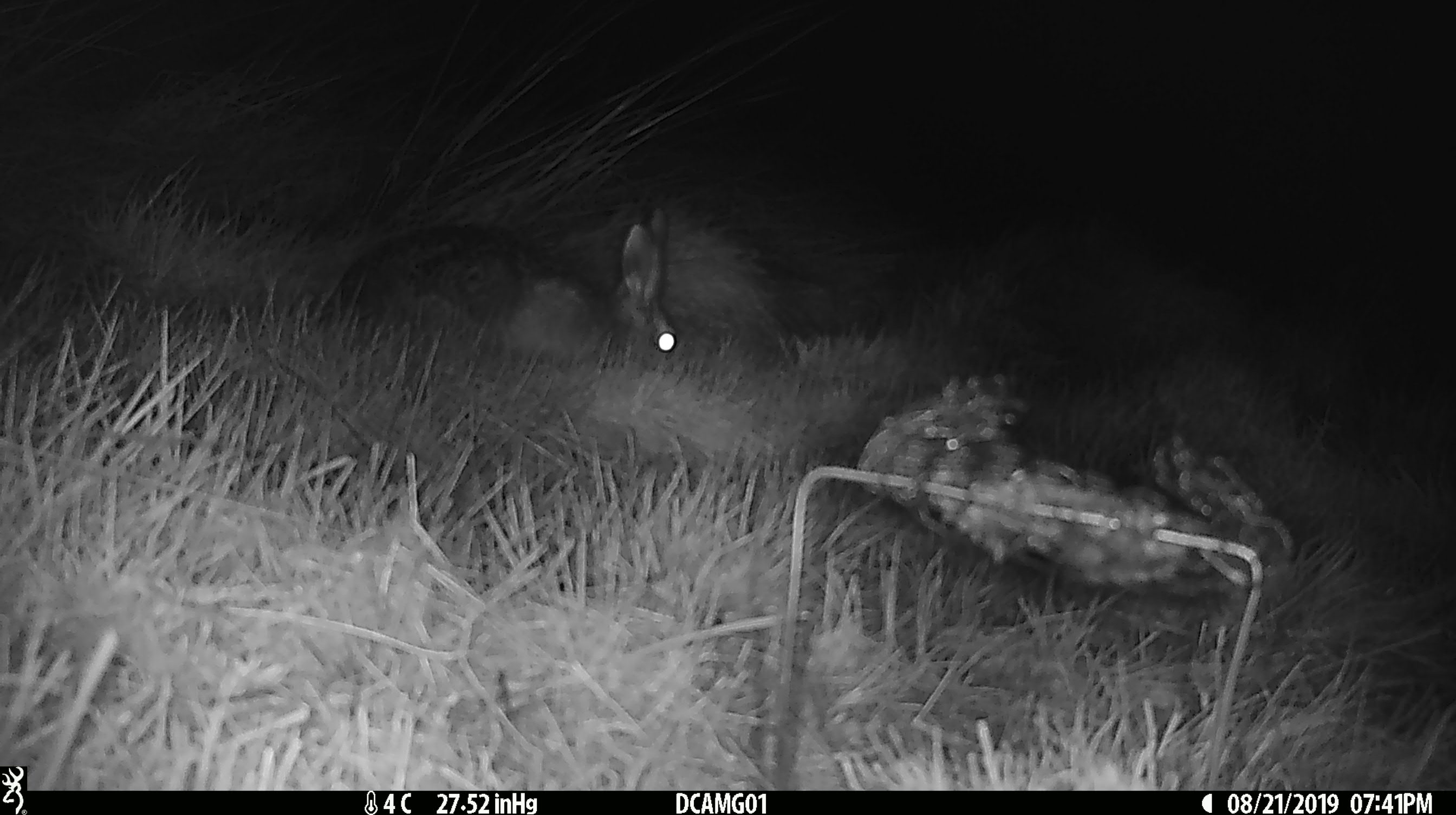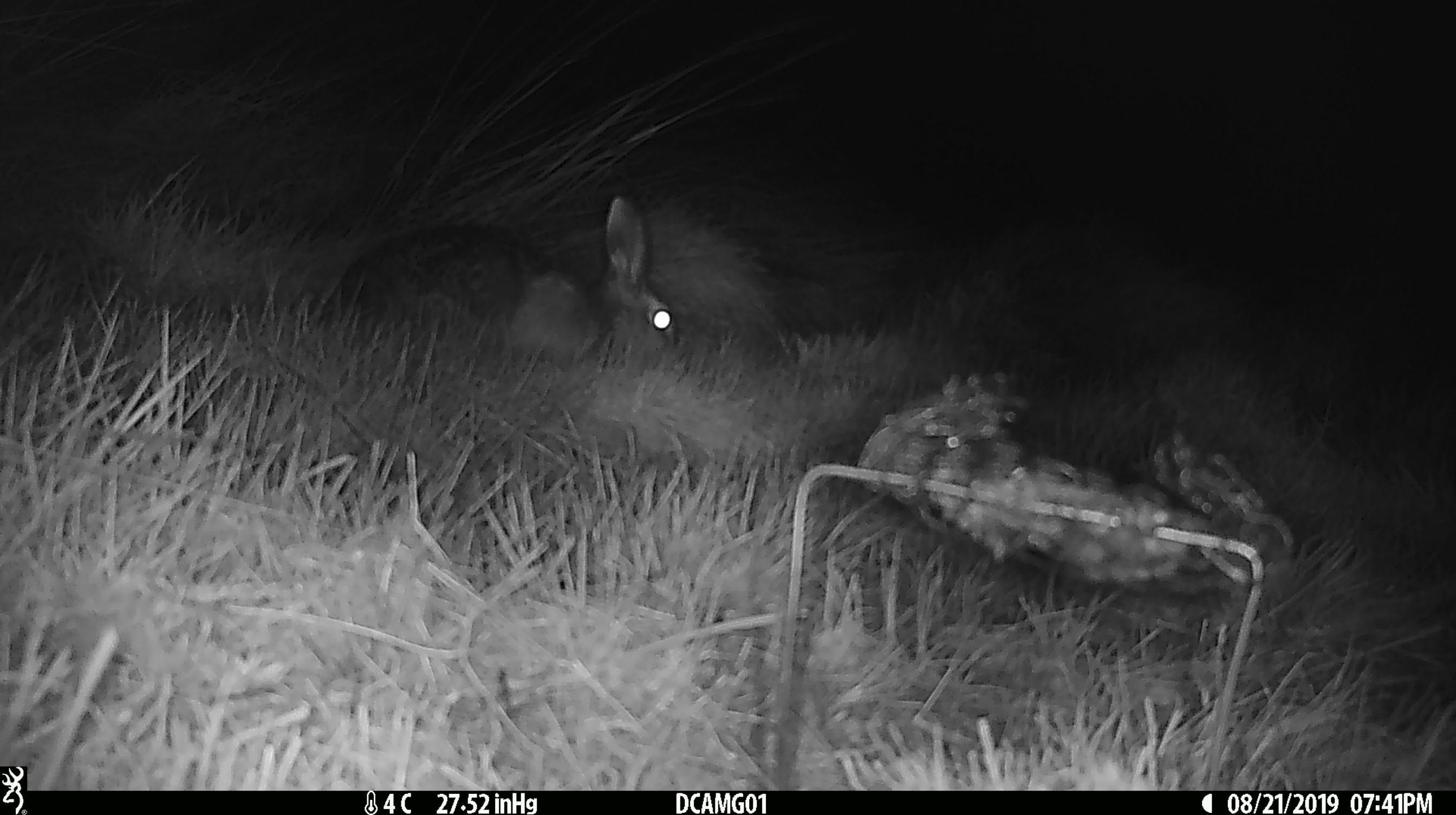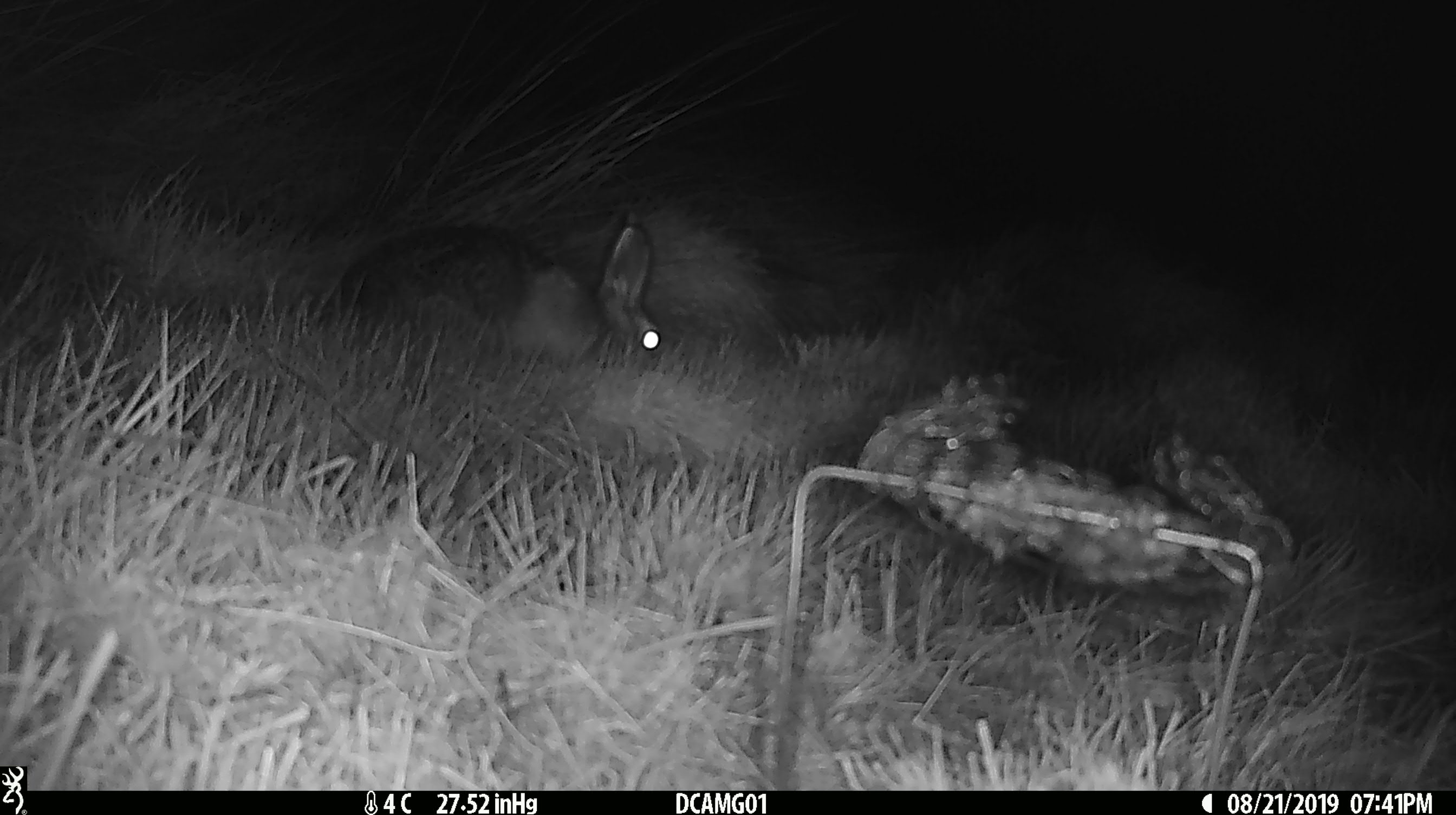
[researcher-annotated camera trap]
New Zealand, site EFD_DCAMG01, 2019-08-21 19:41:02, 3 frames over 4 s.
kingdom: Animalia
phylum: Chordata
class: Mammalia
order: Lagomorpha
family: Leporidae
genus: Lepus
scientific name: Lepus europaeus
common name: brown hare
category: hare